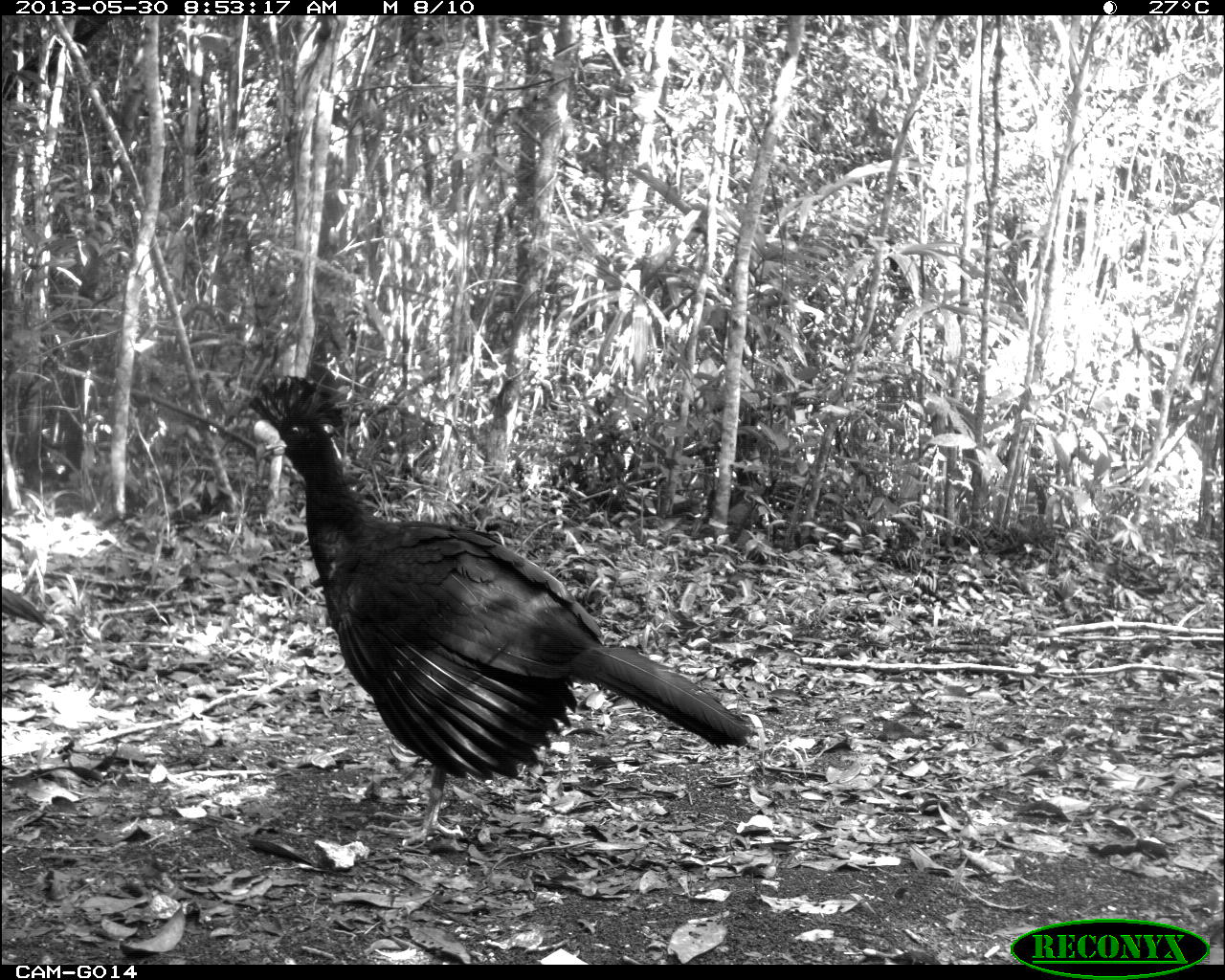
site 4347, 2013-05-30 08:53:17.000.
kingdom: Animalia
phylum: Chordata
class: Aves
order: Galliformes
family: Cracidae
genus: Crax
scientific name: Crax rubra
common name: great curassow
Crax rubra (great curassow), count 1.